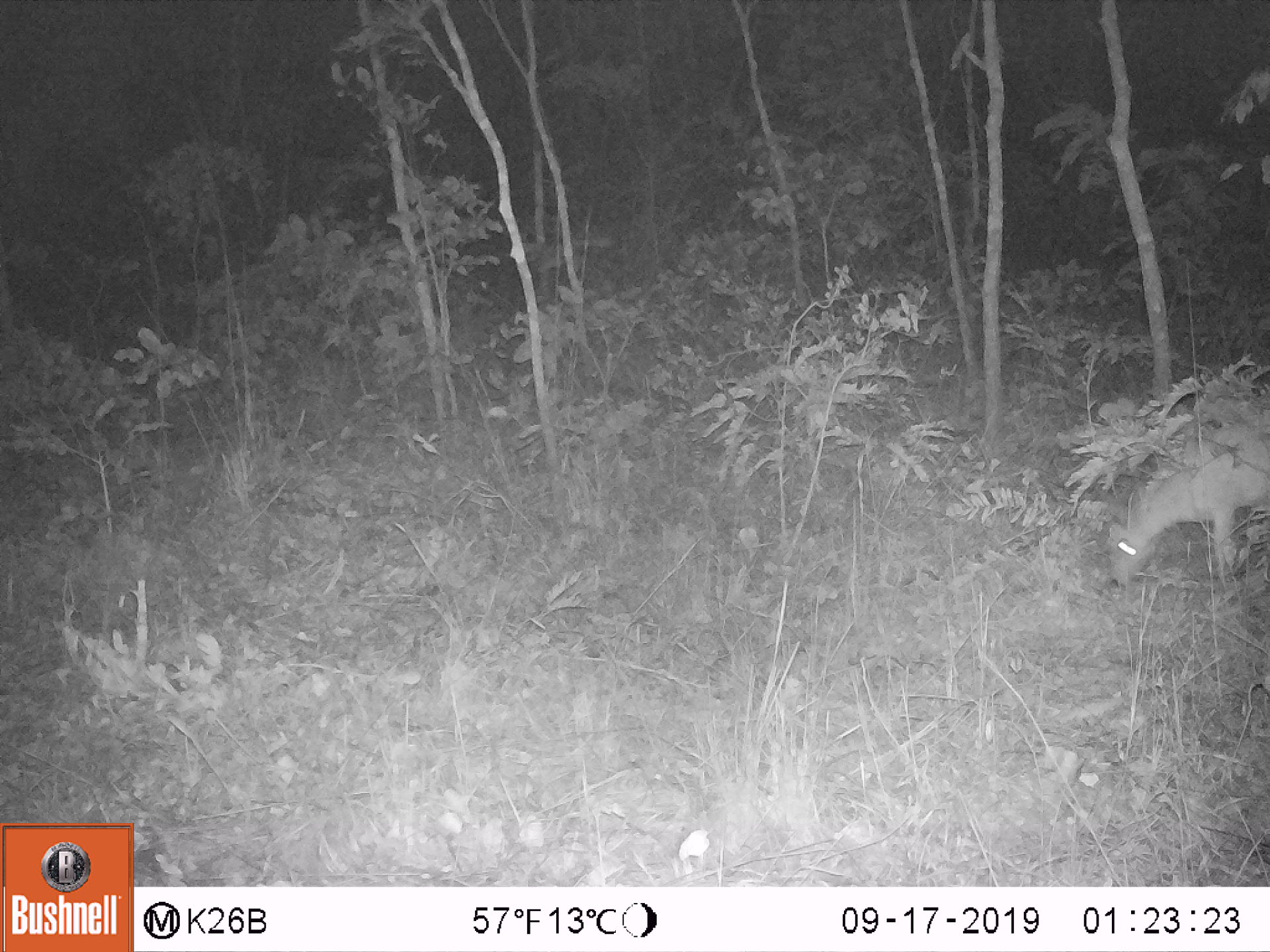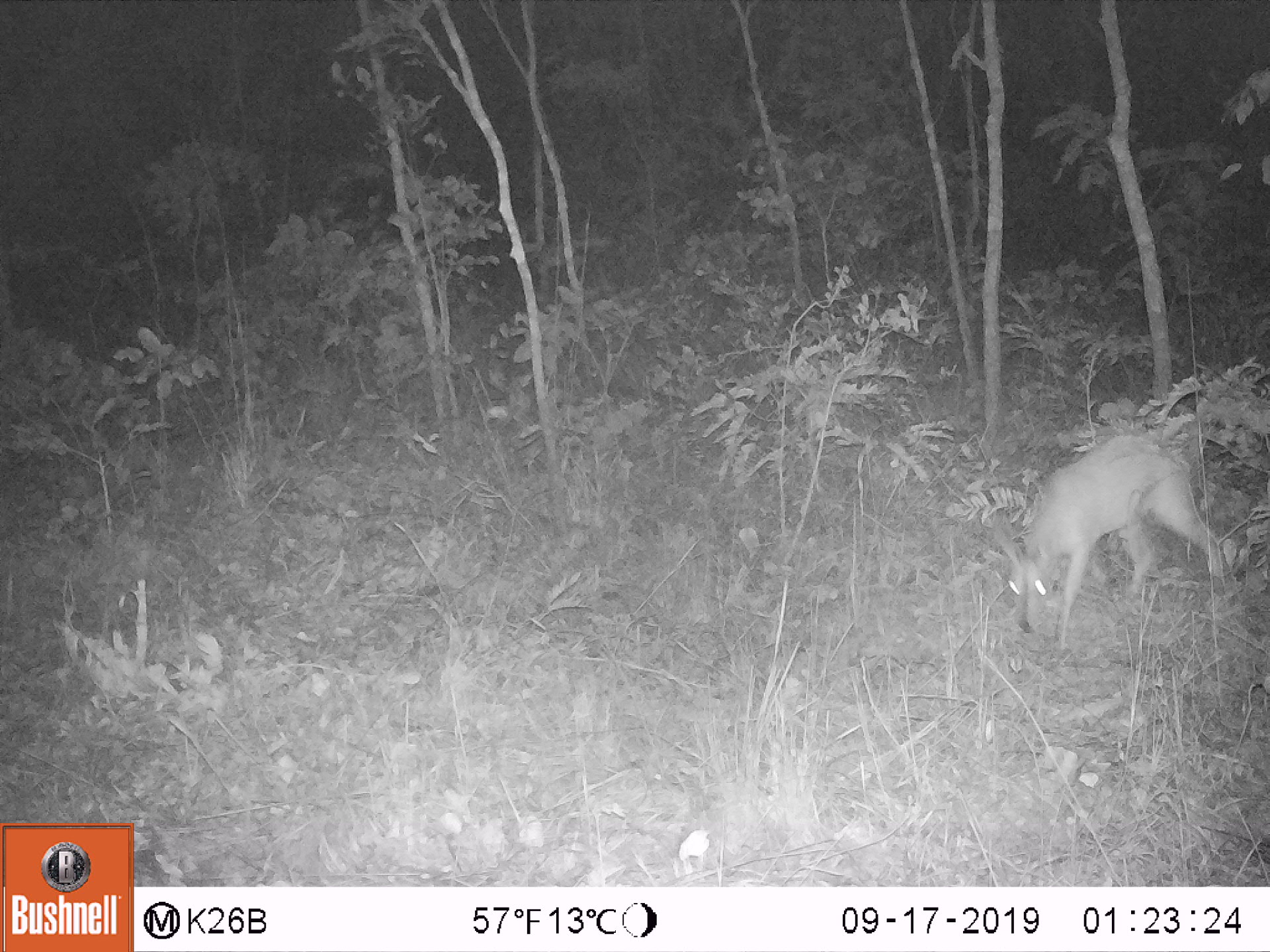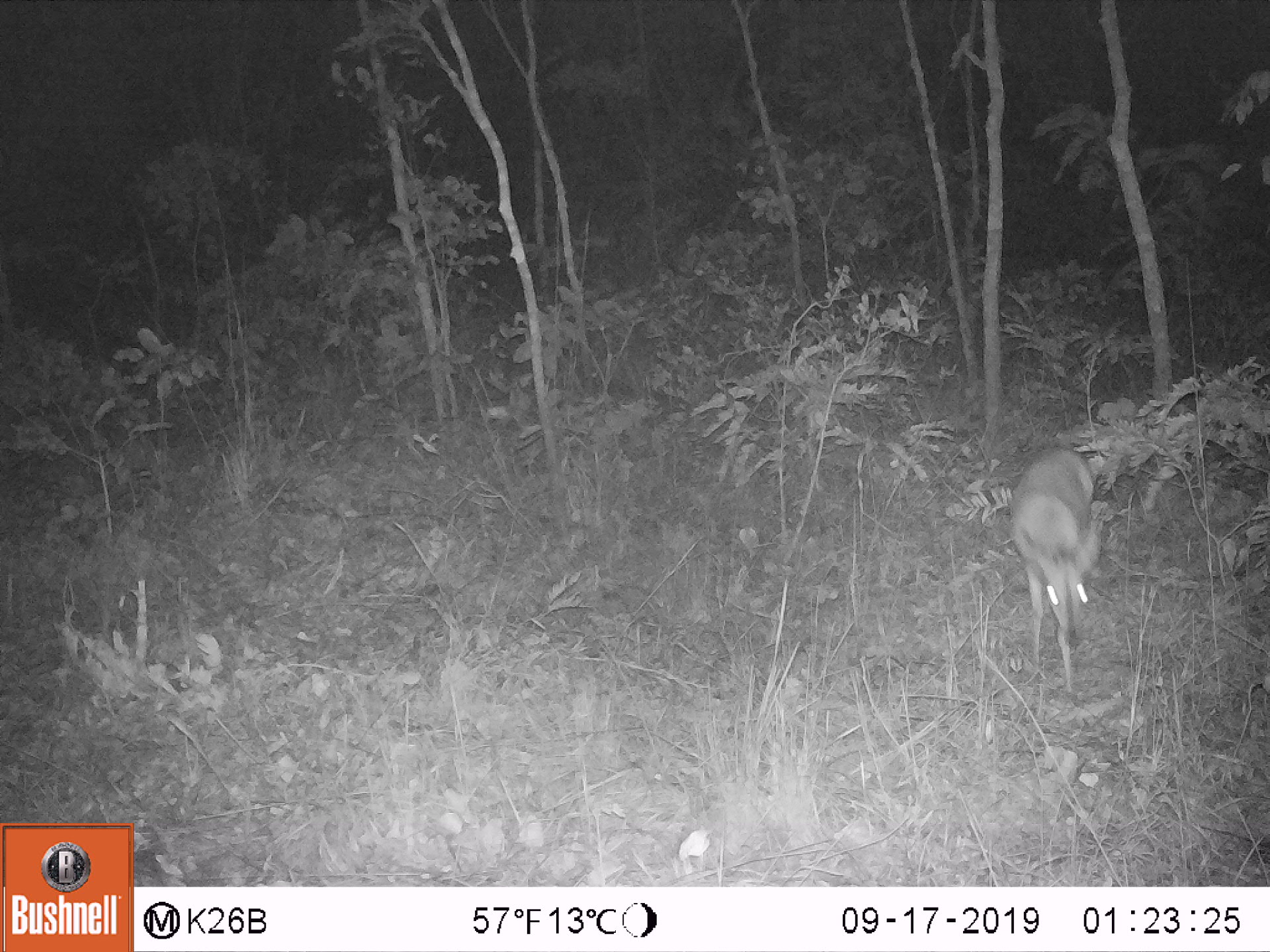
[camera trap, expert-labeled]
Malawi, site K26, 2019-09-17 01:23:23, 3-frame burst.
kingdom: Animalia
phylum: Chordata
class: Mammalia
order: Artiodactyla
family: Bovidae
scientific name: Antilopinae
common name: small antelope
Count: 1.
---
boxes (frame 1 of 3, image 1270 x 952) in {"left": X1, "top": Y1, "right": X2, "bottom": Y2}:
small antelope: {"left": 1106, "top": 405, "right": 1269, "bottom": 591}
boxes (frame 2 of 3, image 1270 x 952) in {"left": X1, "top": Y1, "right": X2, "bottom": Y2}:
small antelope: {"left": 1004, "top": 436, "right": 1229, "bottom": 639}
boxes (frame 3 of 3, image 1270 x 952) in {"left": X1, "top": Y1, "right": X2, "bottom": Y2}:
small antelope: {"left": 1009, "top": 440, "right": 1101, "bottom": 697}